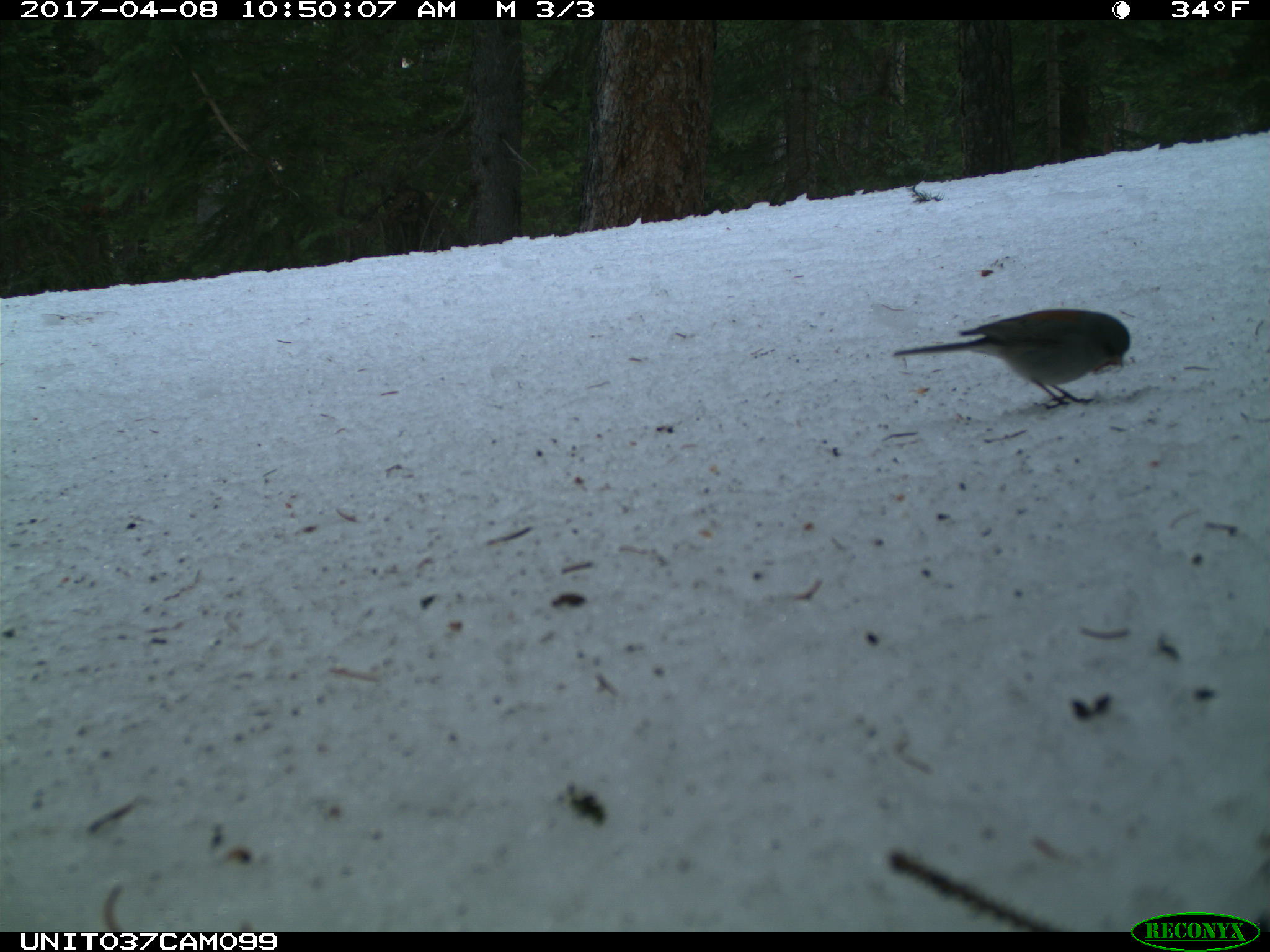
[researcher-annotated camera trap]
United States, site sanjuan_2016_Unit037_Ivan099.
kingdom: Animalia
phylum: Chordata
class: Aves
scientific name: Aves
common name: birds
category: unidentified bird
Unidentified bird (birds) (Aves).